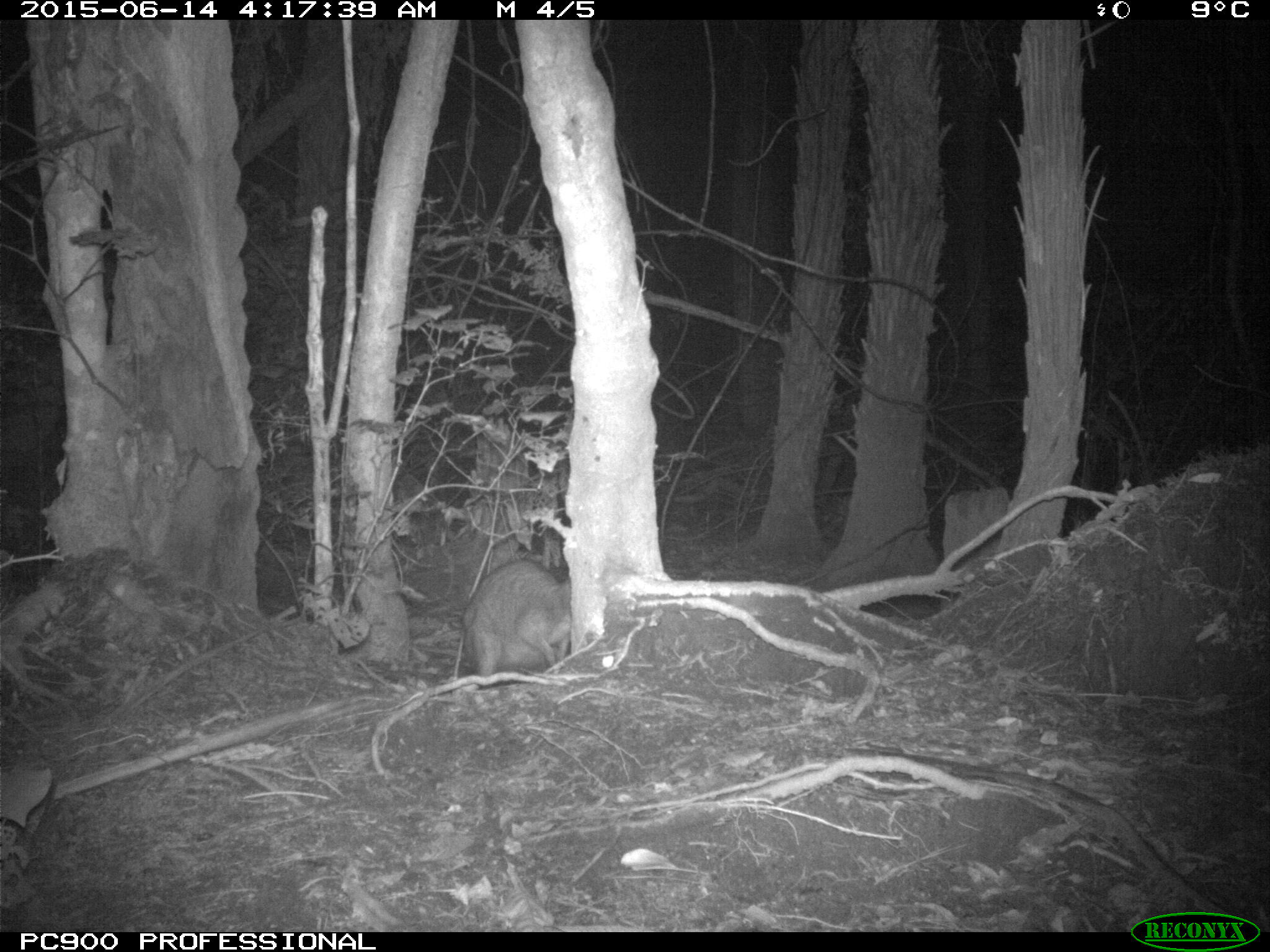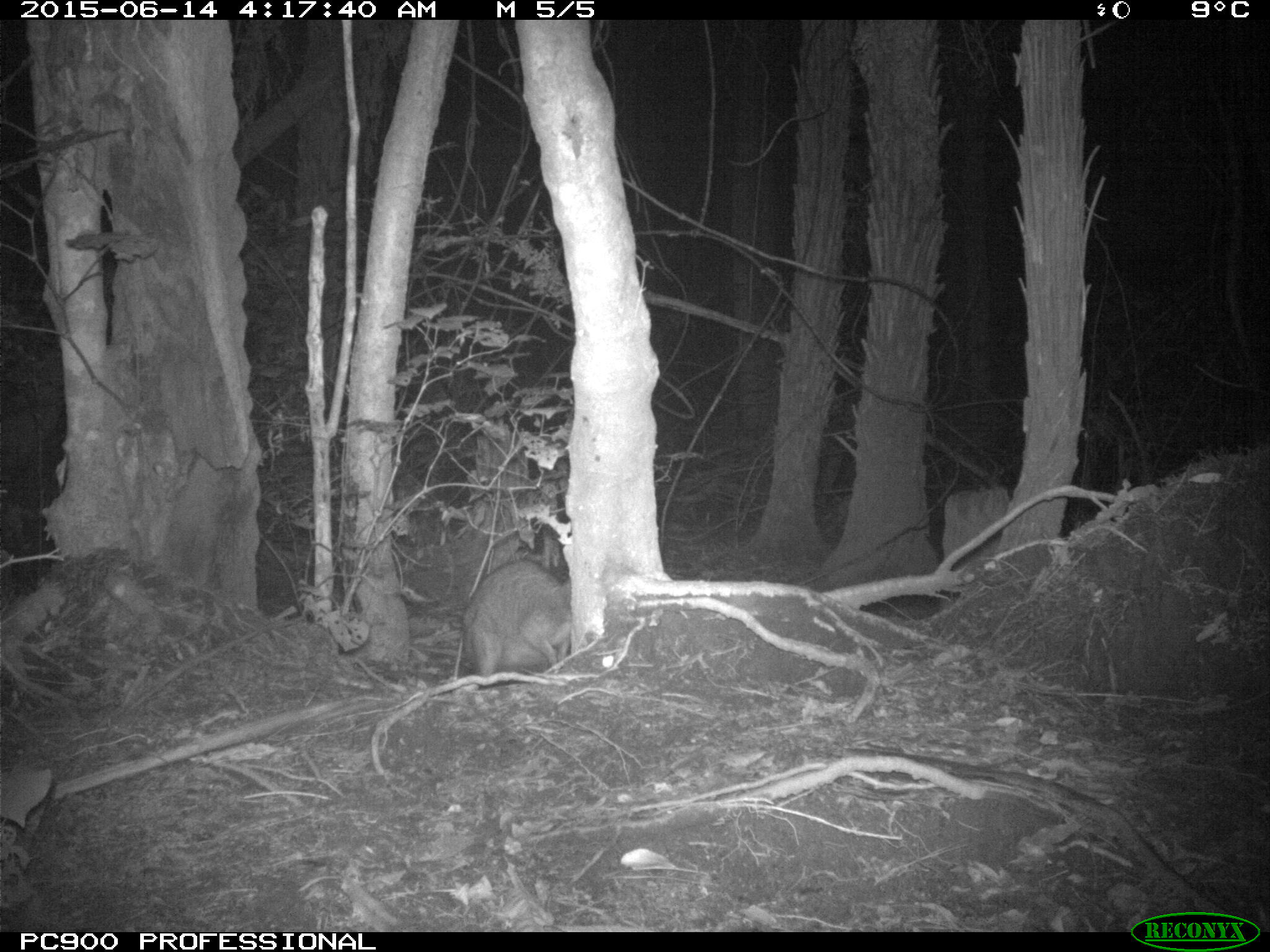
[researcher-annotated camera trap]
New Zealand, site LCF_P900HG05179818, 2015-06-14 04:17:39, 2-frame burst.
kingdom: Animalia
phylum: Chordata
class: Mammalia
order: Diprotodontia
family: Macropodidae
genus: Notamacropus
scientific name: Notamacropus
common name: wallaby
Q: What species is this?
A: Wallaby (Notamacropus).